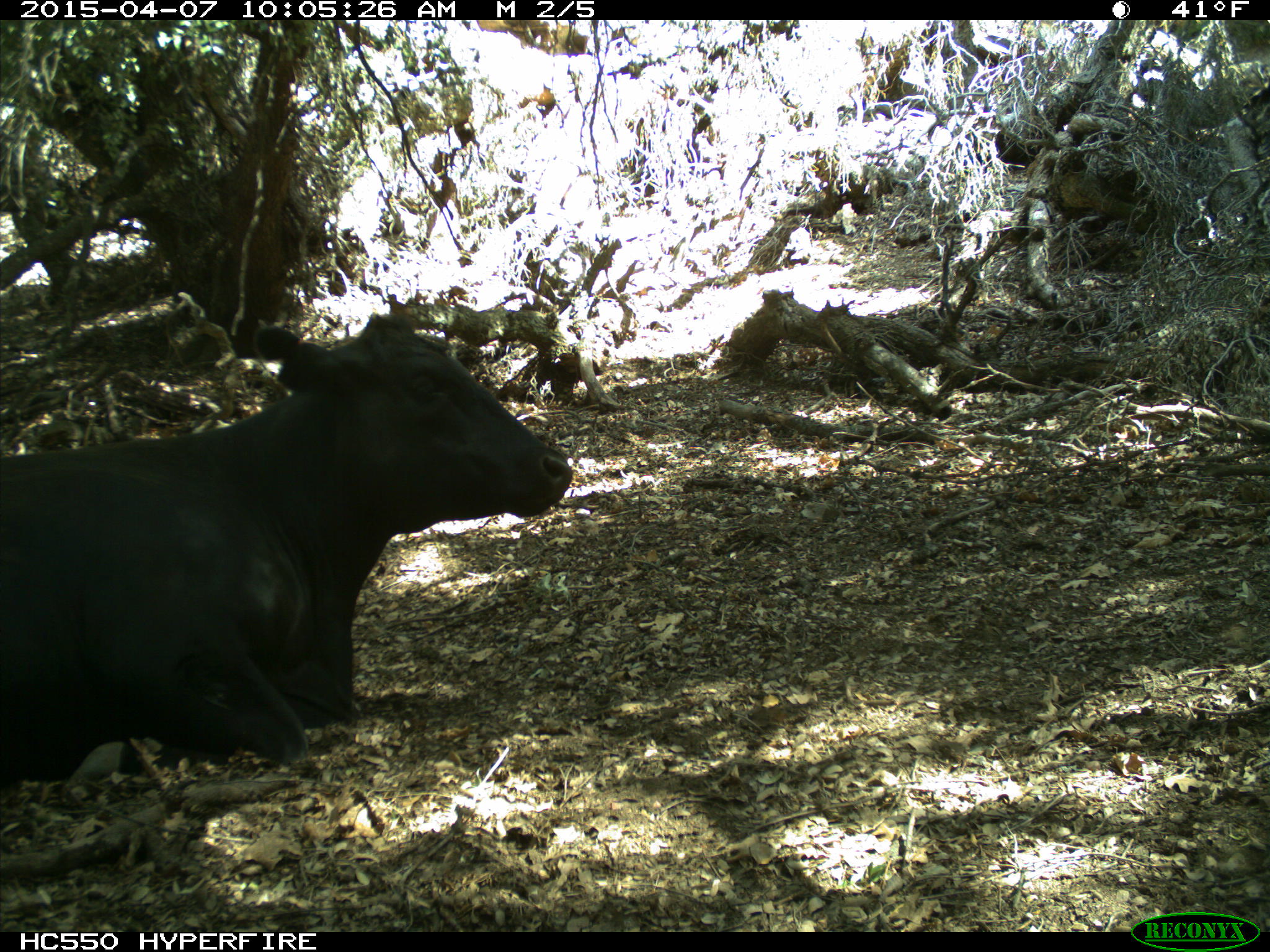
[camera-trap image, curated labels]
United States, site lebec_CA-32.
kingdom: Animalia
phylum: Chordata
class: Mammalia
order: Artiodactyla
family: Bovidae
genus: Bos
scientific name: Bos taurus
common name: domestic cow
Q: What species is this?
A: Bos taurus (domestic cow).